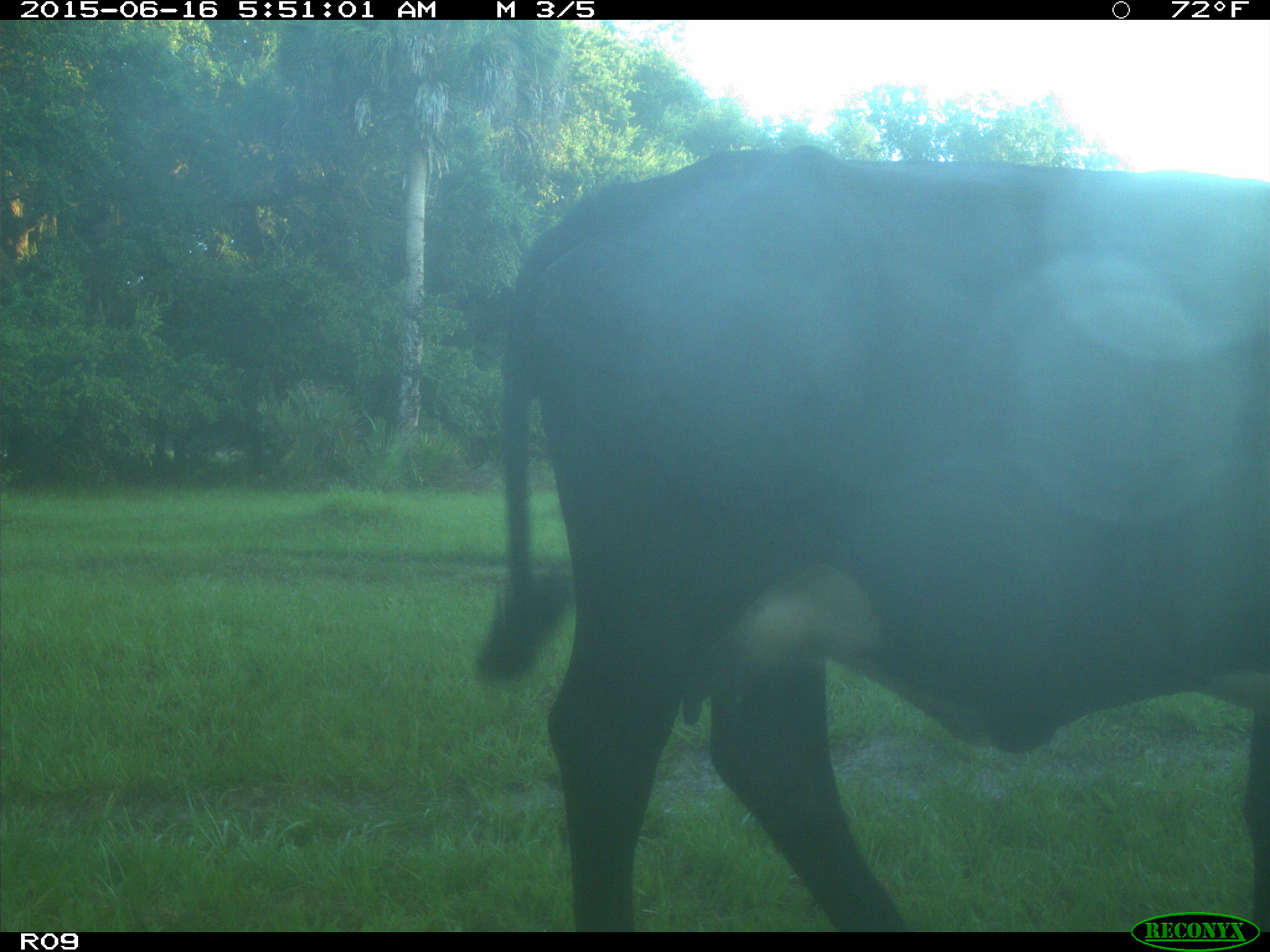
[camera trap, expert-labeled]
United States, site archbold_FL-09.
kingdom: Animalia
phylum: Chordata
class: Mammalia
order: Artiodactyla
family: Bovidae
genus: Bos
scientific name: Bos taurus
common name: domestic cow